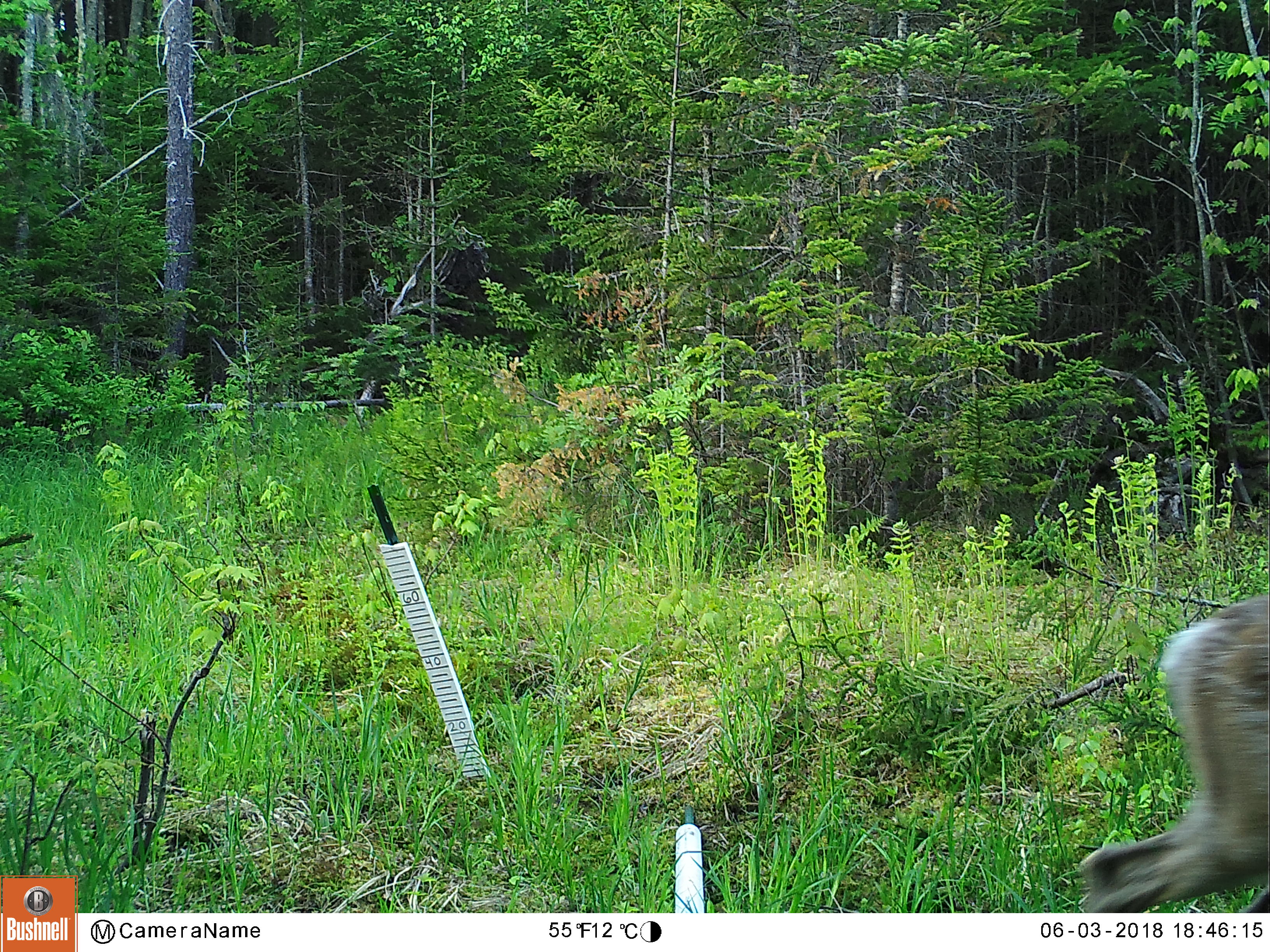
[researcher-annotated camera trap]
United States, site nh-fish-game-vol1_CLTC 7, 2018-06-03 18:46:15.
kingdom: Animalia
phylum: Chordata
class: Mammalia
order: Artiodactyla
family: Cervidae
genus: Odocoileus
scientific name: Odocoileus virginianus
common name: white-tailed deer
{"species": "white-tailed deer (Odocoileus virginianus)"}